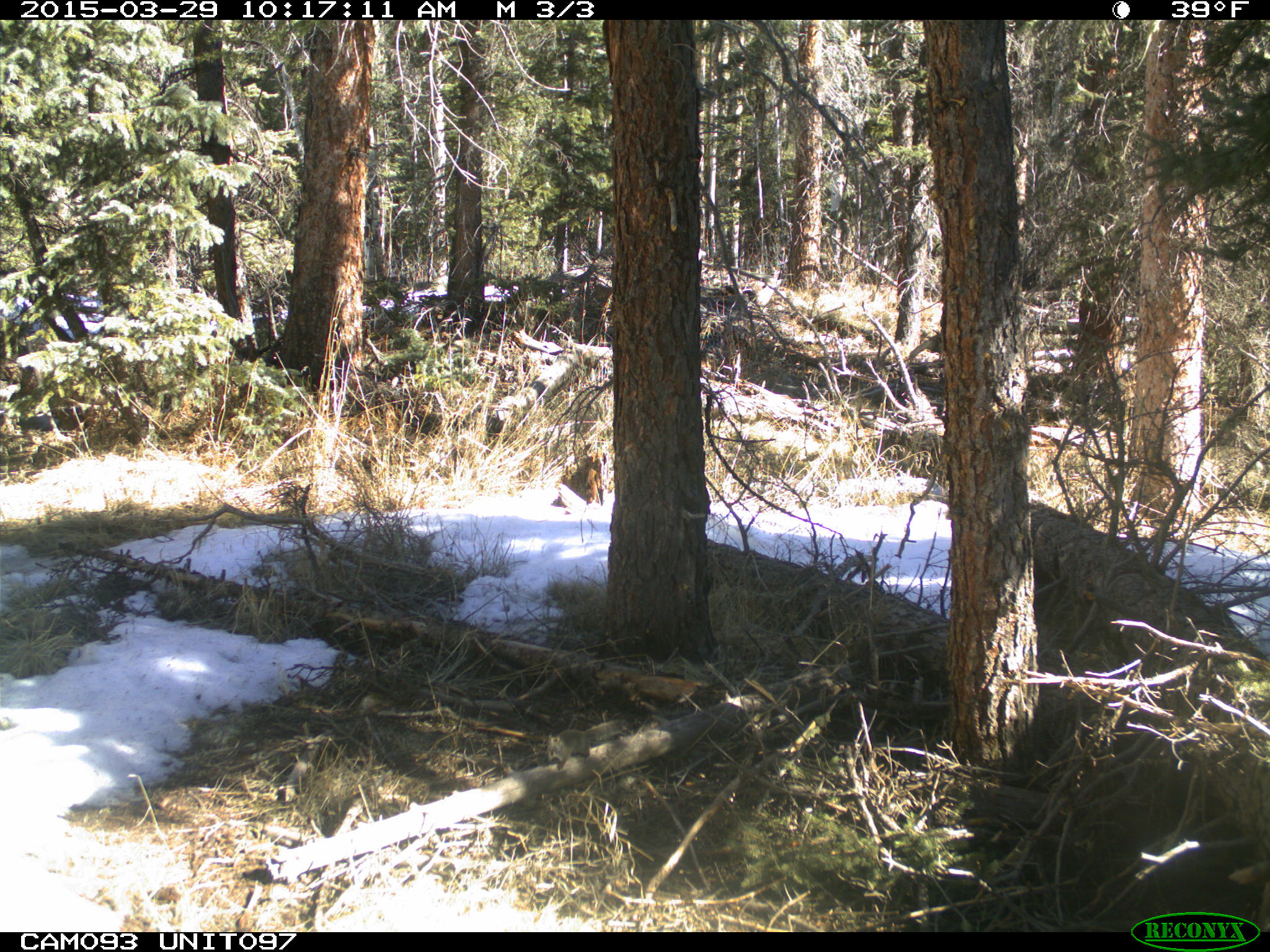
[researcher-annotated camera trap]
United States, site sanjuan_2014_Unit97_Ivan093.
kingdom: Animalia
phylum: Chordata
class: Mammalia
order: Rodentia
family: Sciuridae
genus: Tamiasciurus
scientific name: Tamiasciurus hudsonicus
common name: american red squirrel